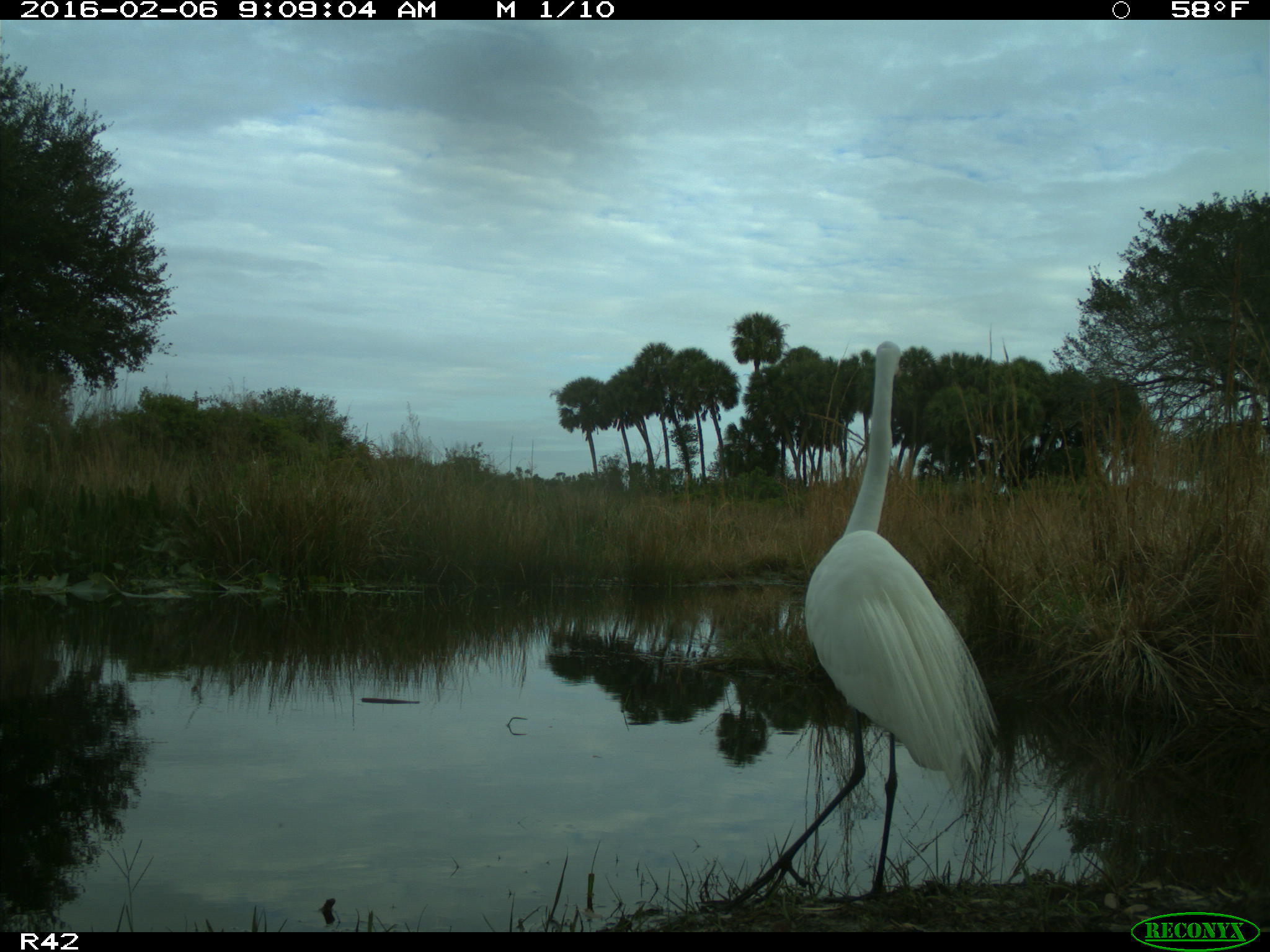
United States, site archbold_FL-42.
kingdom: Animalia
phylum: Chordata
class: Aves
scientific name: Aves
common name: birds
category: unidentified bird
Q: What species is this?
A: Unidentified bird (birds) (Aves).